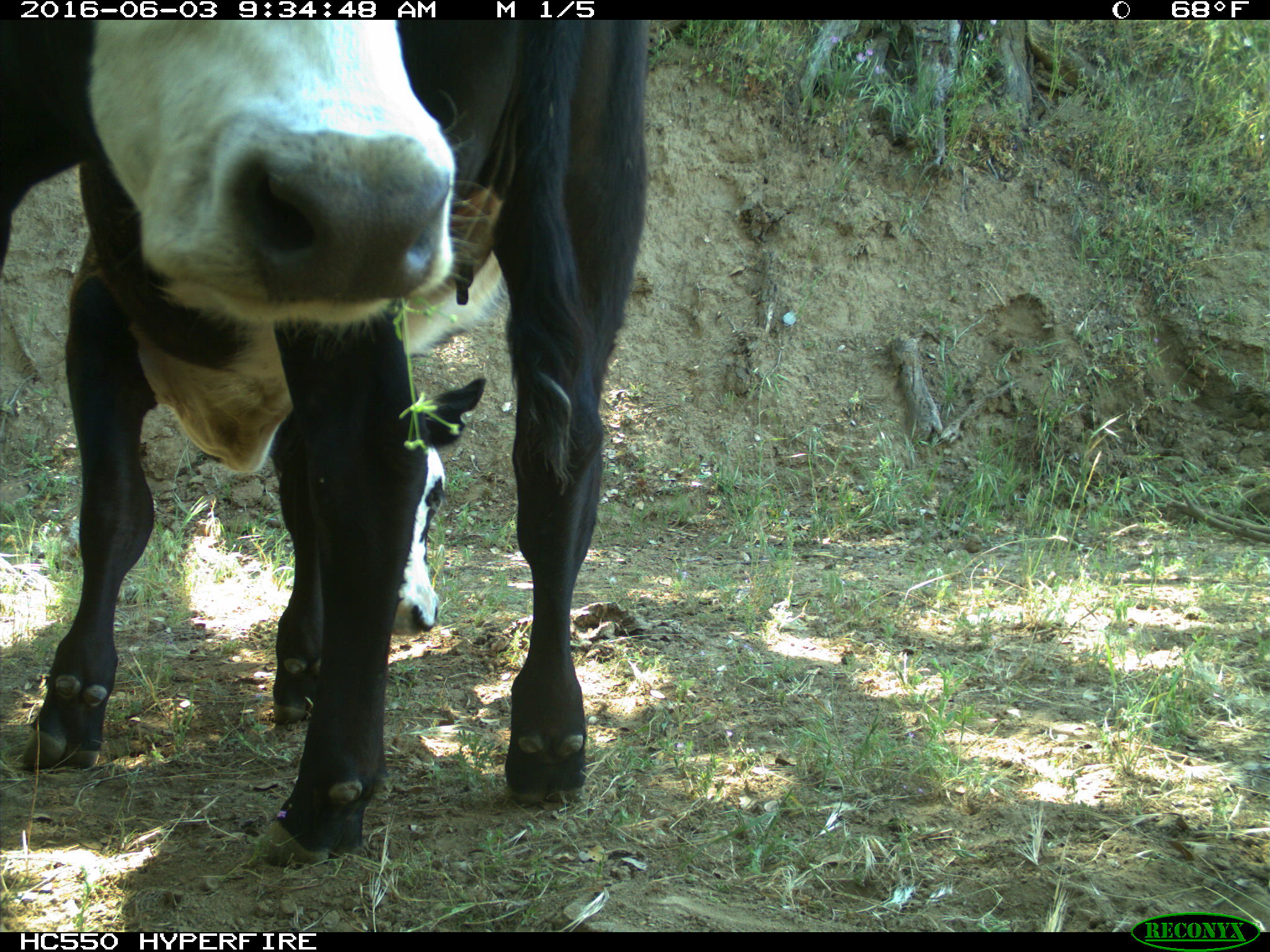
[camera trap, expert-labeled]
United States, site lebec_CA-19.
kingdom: Animalia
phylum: Chordata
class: Mammalia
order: Artiodactyla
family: Bovidae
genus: Bos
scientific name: Bos taurus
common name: domestic cow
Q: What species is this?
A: Bos taurus (domestic cow).